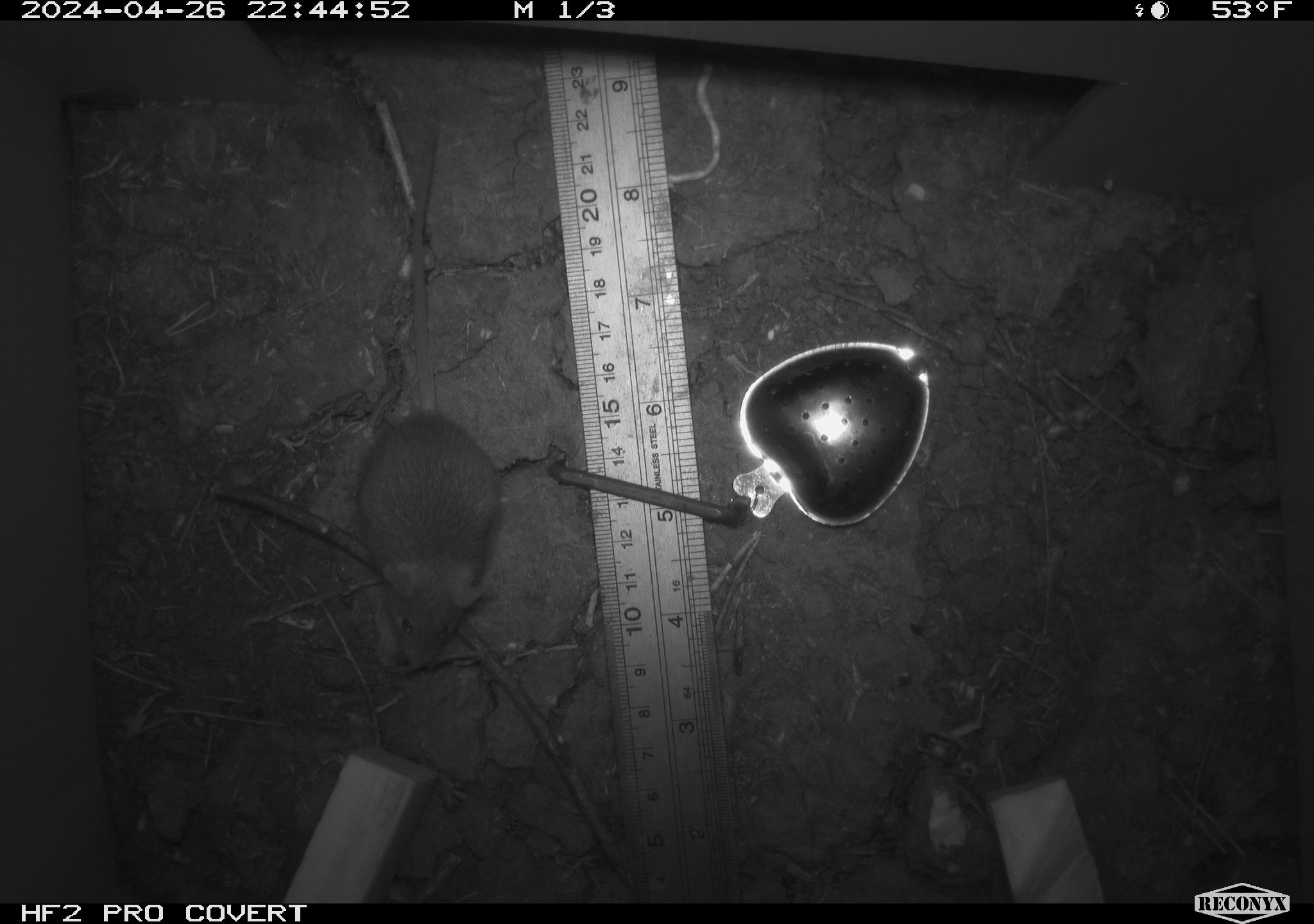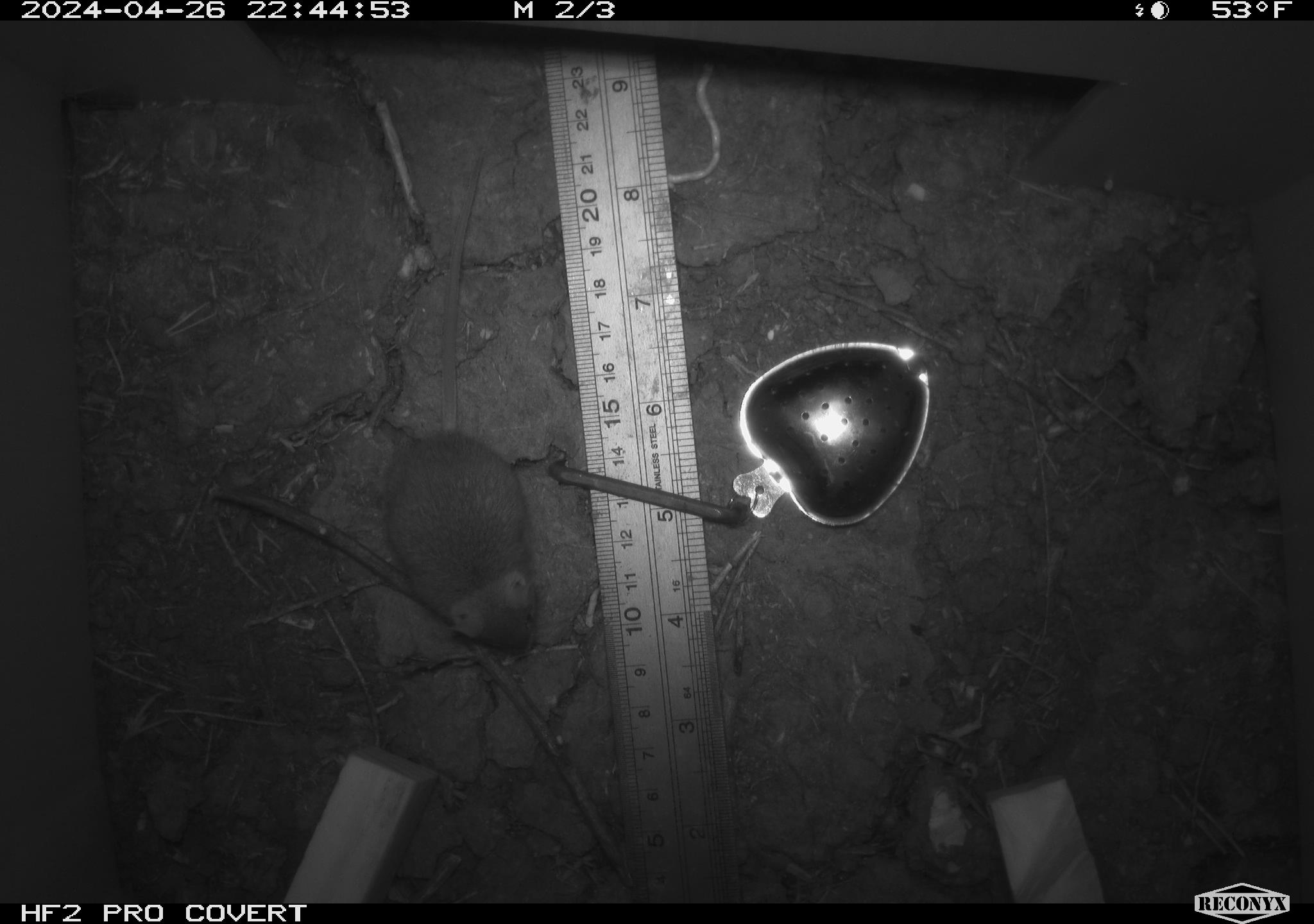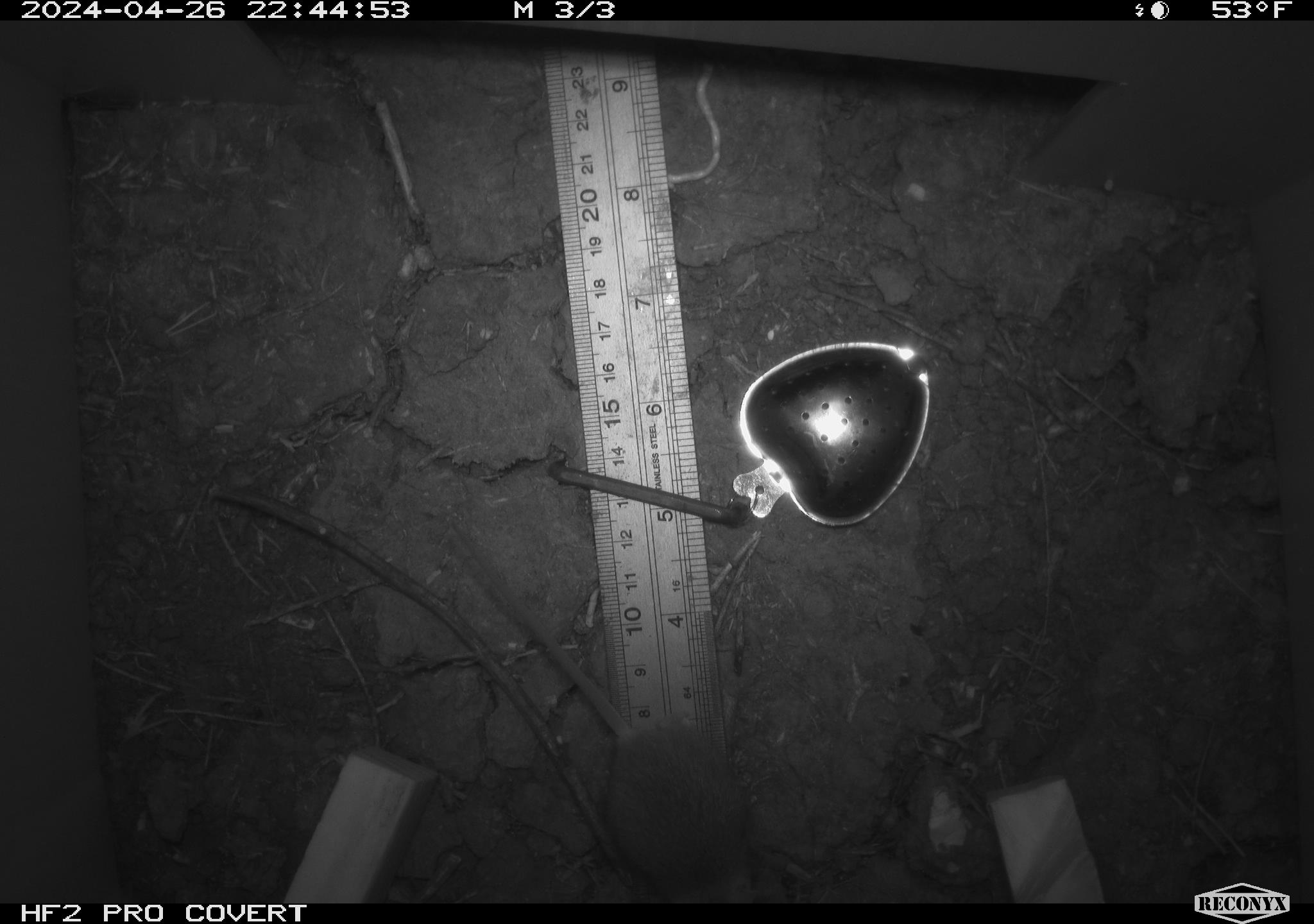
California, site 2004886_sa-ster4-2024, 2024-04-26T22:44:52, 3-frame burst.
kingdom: Animalia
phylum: Chordata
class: Mammalia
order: Rodentia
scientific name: Rodentia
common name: mouse species